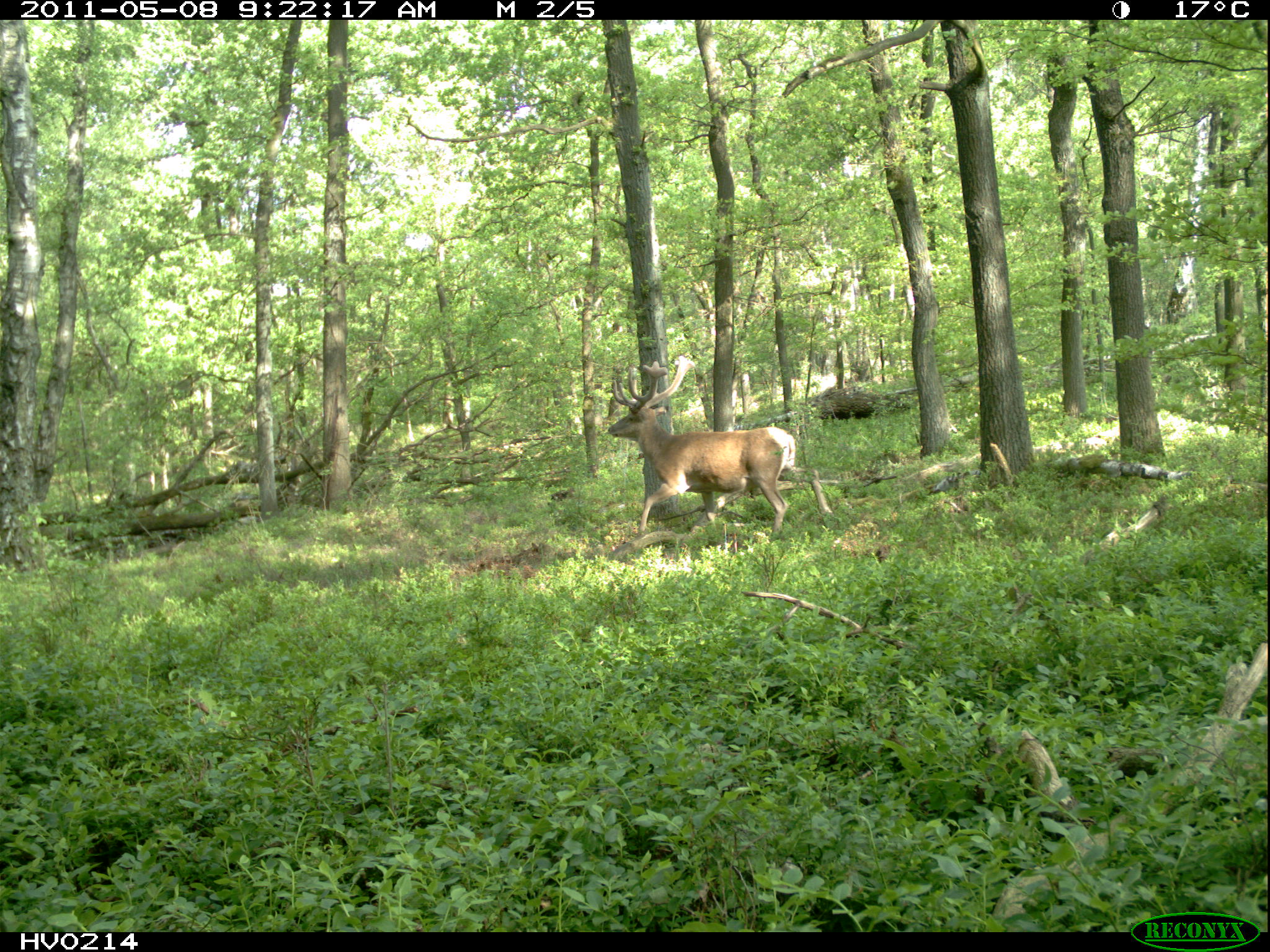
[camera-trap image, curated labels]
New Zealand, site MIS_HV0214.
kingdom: Animalia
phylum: Chordata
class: Mammalia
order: Artiodactyla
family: Cervidae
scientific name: Cervidae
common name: deer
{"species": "deer (Cervidae)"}